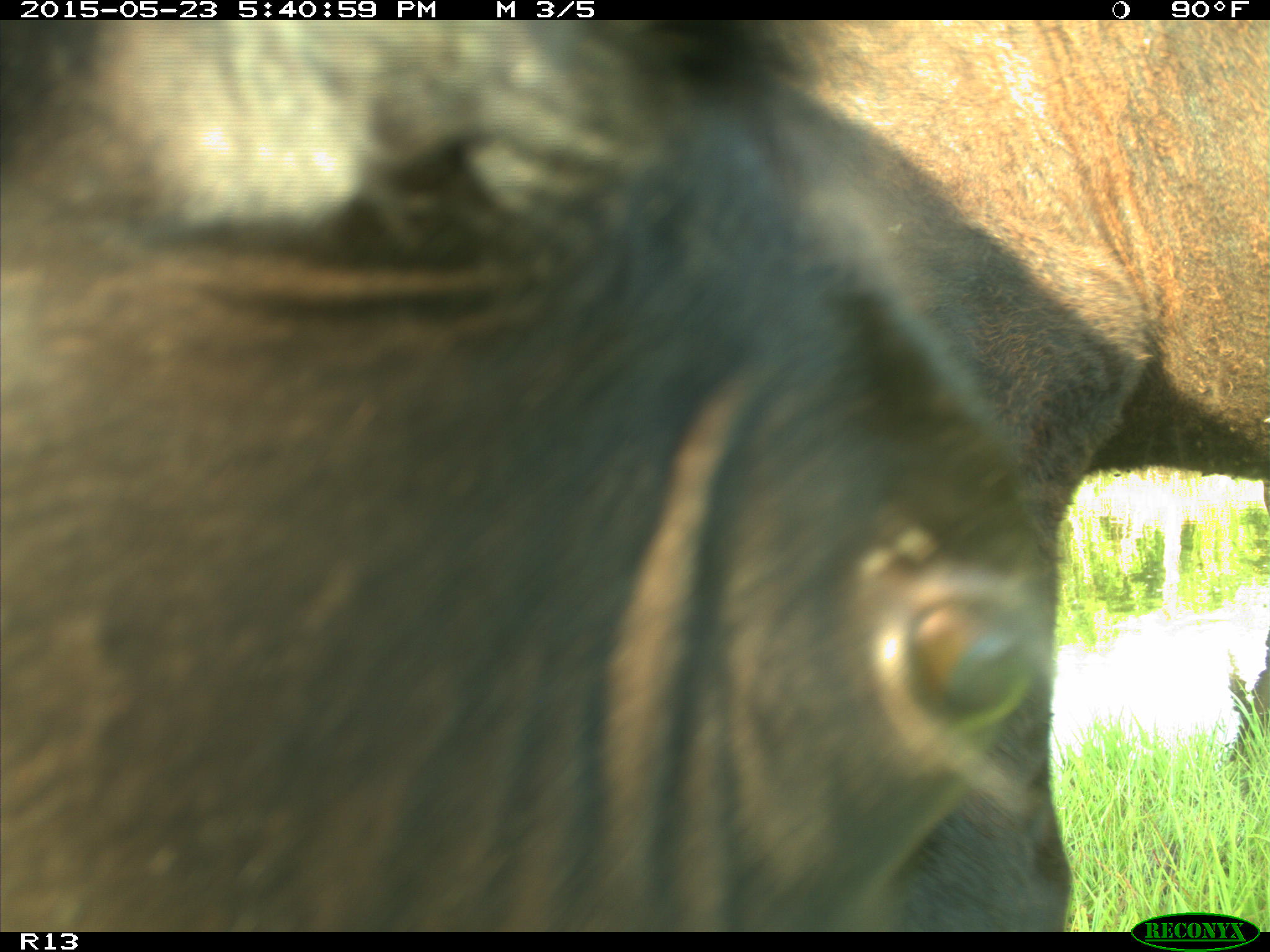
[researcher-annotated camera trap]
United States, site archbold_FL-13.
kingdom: Animalia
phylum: Chordata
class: Mammalia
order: Artiodactyla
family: Bovidae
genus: Bos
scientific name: Bos taurus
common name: domestic cow